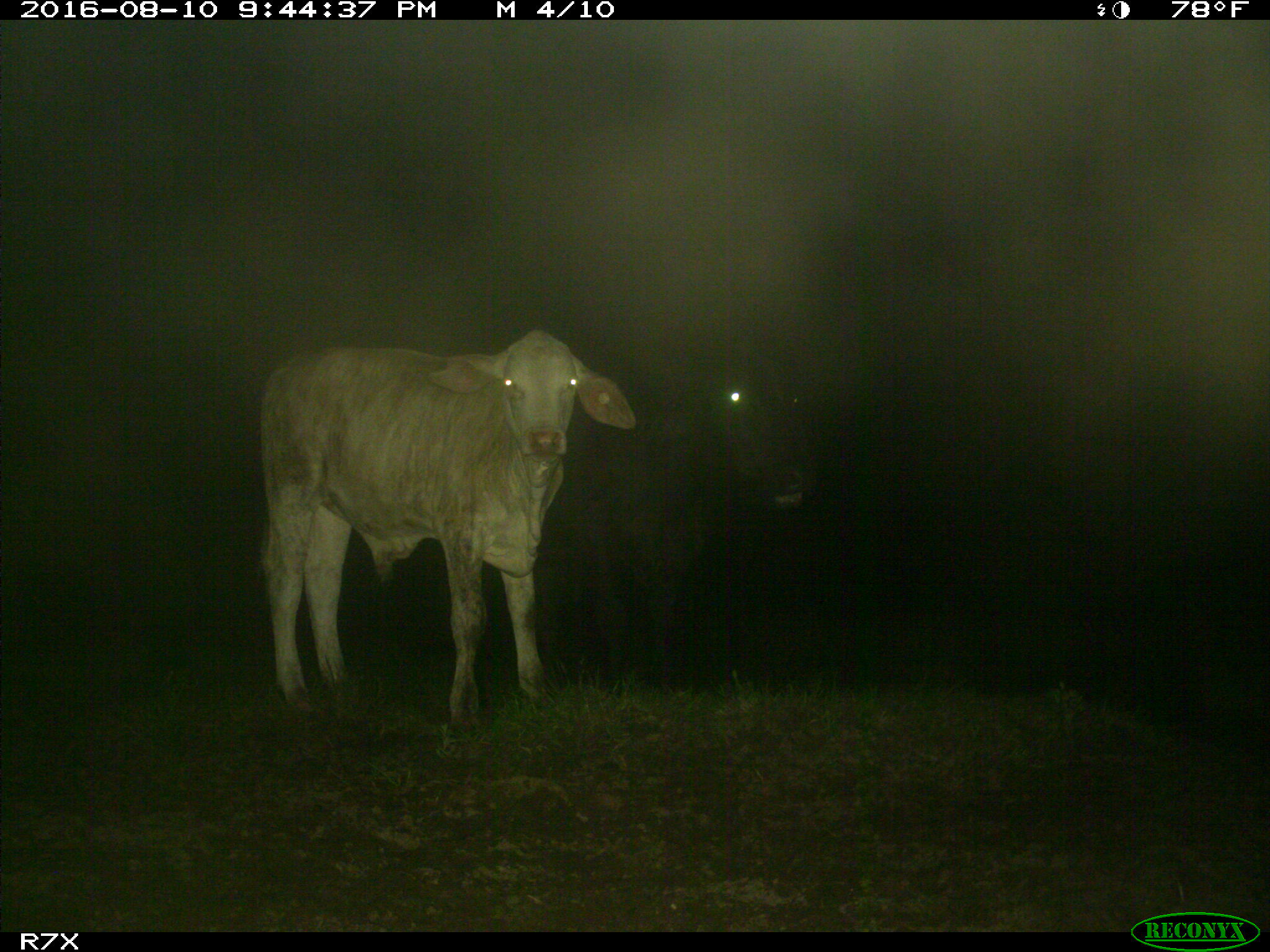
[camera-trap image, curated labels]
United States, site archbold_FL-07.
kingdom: Animalia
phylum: Chordata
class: Mammalia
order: Artiodactyla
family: Bovidae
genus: Bos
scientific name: Bos taurus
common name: domestic cow